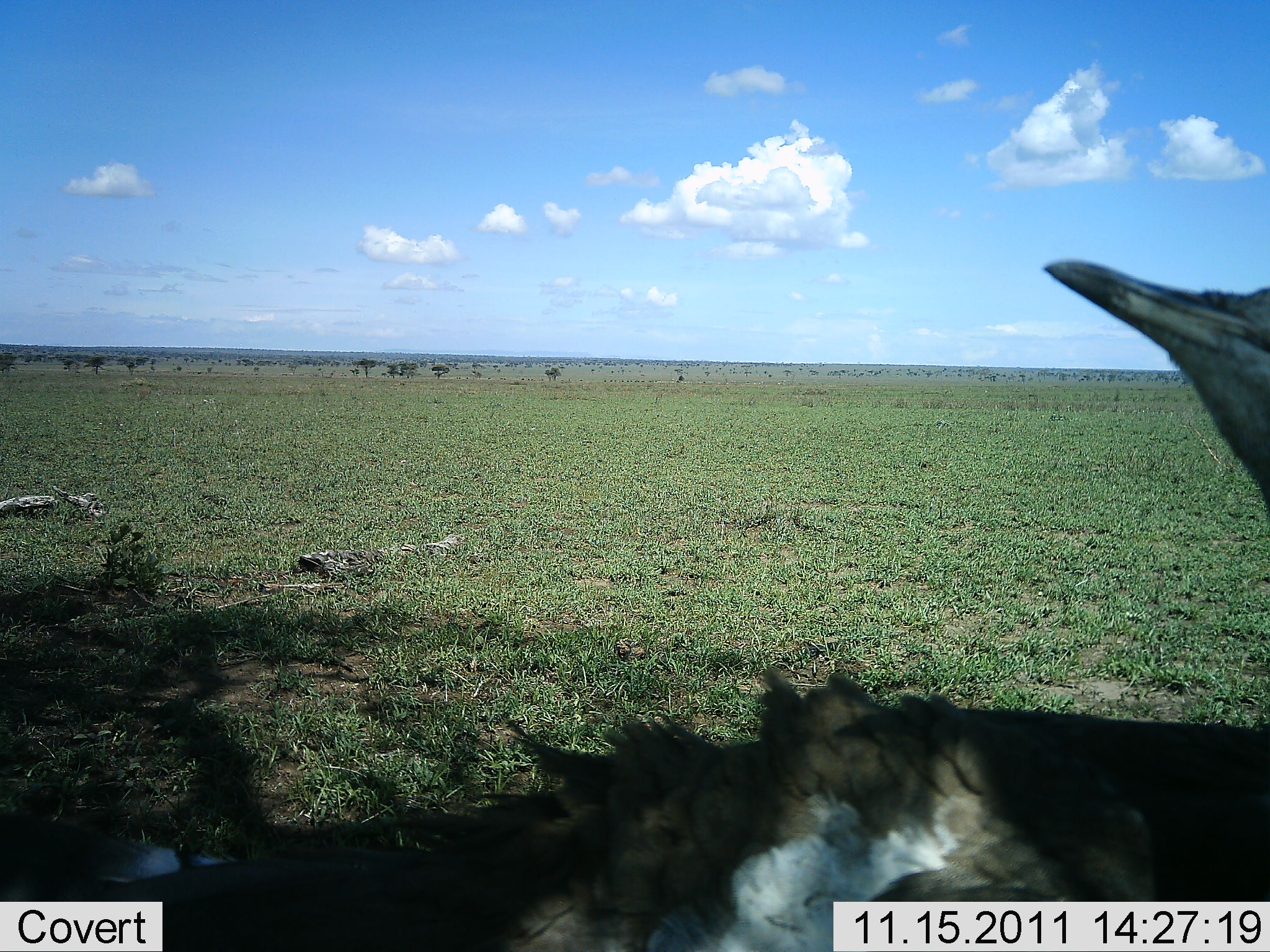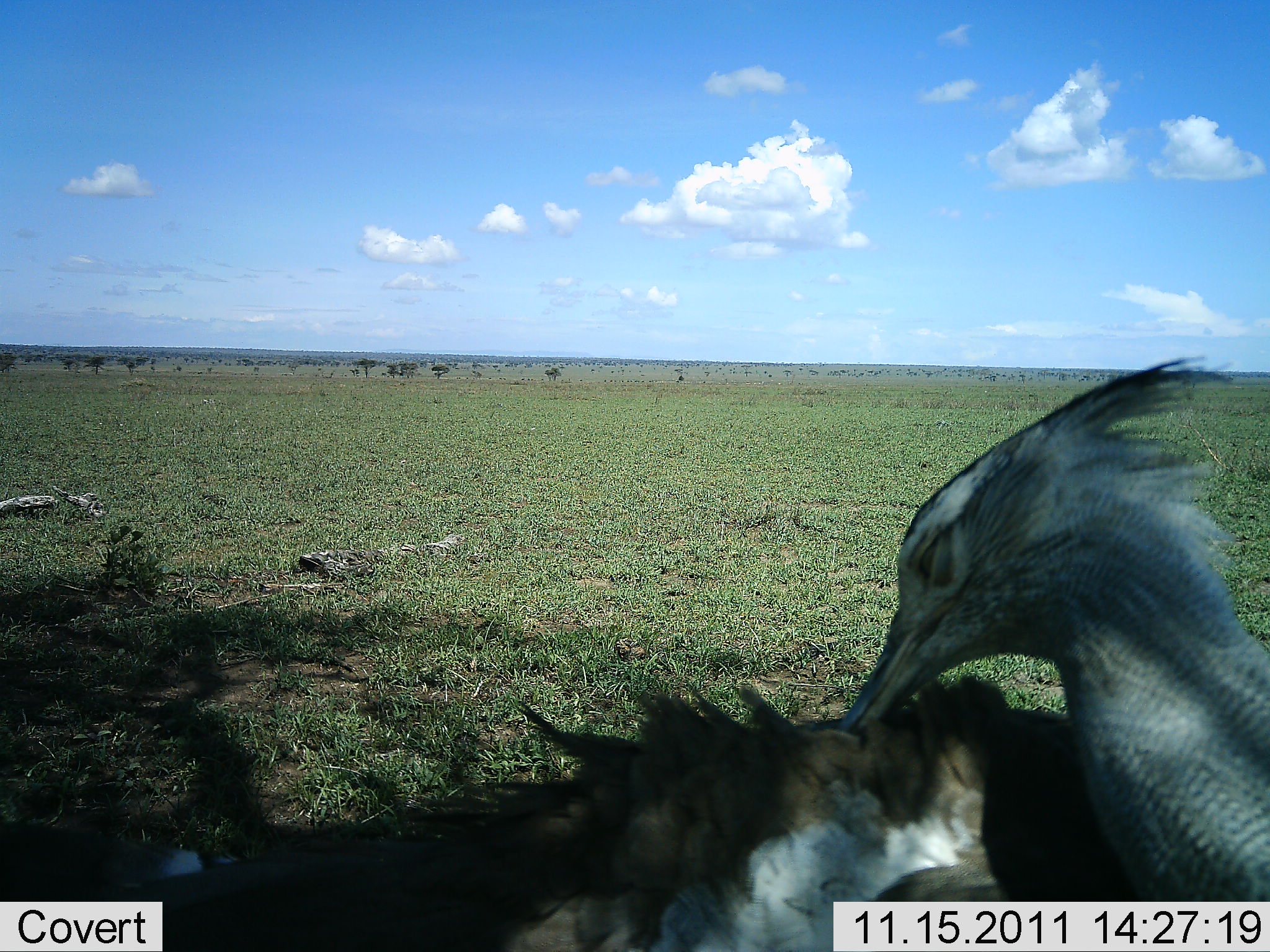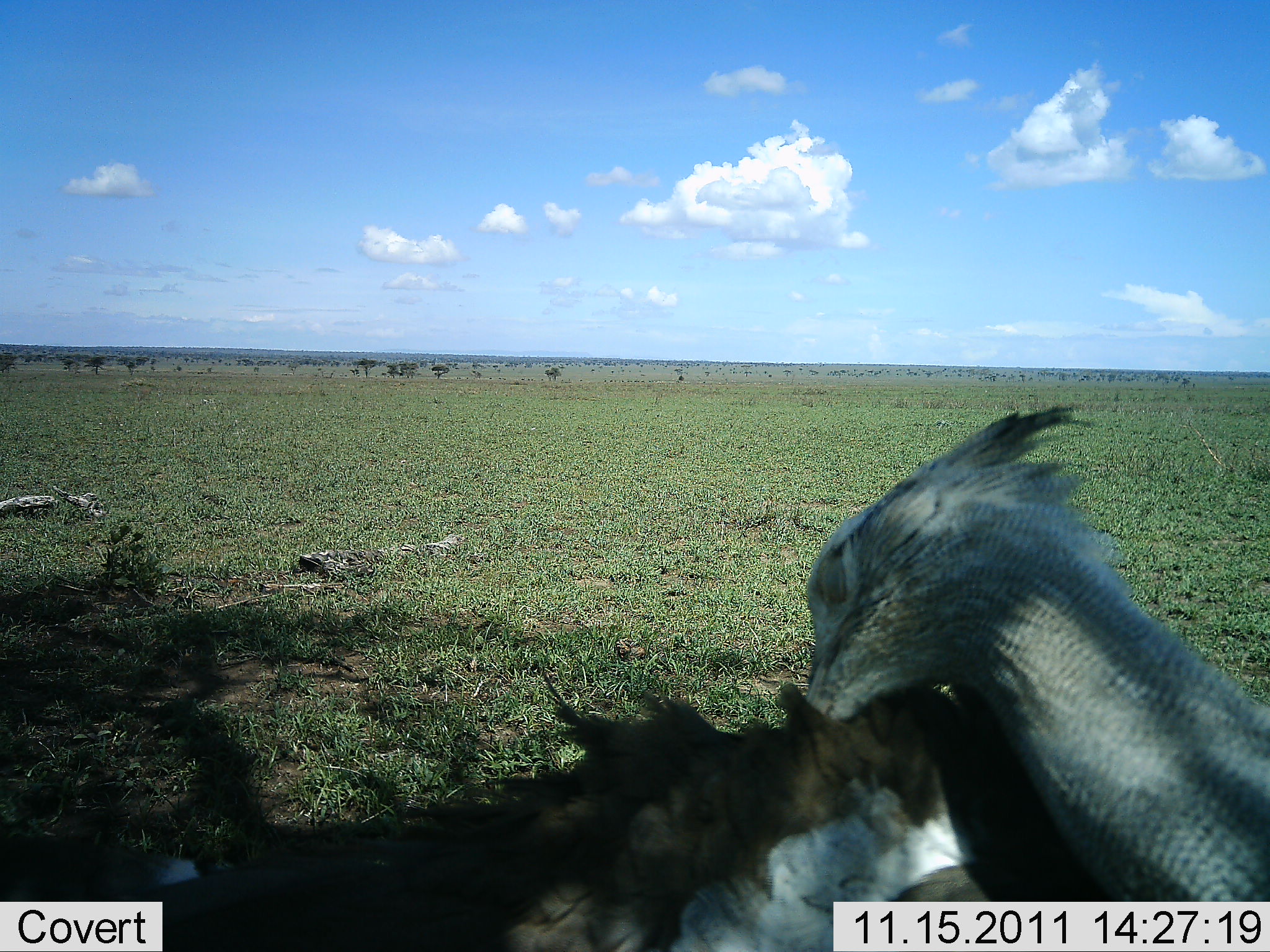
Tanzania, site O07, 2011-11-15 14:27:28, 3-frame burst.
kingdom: Animalia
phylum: Chordata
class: Aves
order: Otidiformes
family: Otididae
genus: Ardeotis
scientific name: Ardeotis kori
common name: kori bustard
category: koribustard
Koribustard (kori bustard) (Ardeotis kori), count 1. Behavior (volunteer vote fractions): standing 50%, resting 21%, moving 7%, interacting 0%. Young present (vote fraction): 0%. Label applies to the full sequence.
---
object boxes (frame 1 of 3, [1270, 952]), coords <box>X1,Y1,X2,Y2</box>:
animal: <box>0,260,1269,952</box>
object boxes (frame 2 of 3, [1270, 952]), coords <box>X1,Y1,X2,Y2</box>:
animal: <box>1,354,1270,952</box>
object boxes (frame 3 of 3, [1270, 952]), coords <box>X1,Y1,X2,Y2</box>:
animal: <box>0,402,1269,950</box>